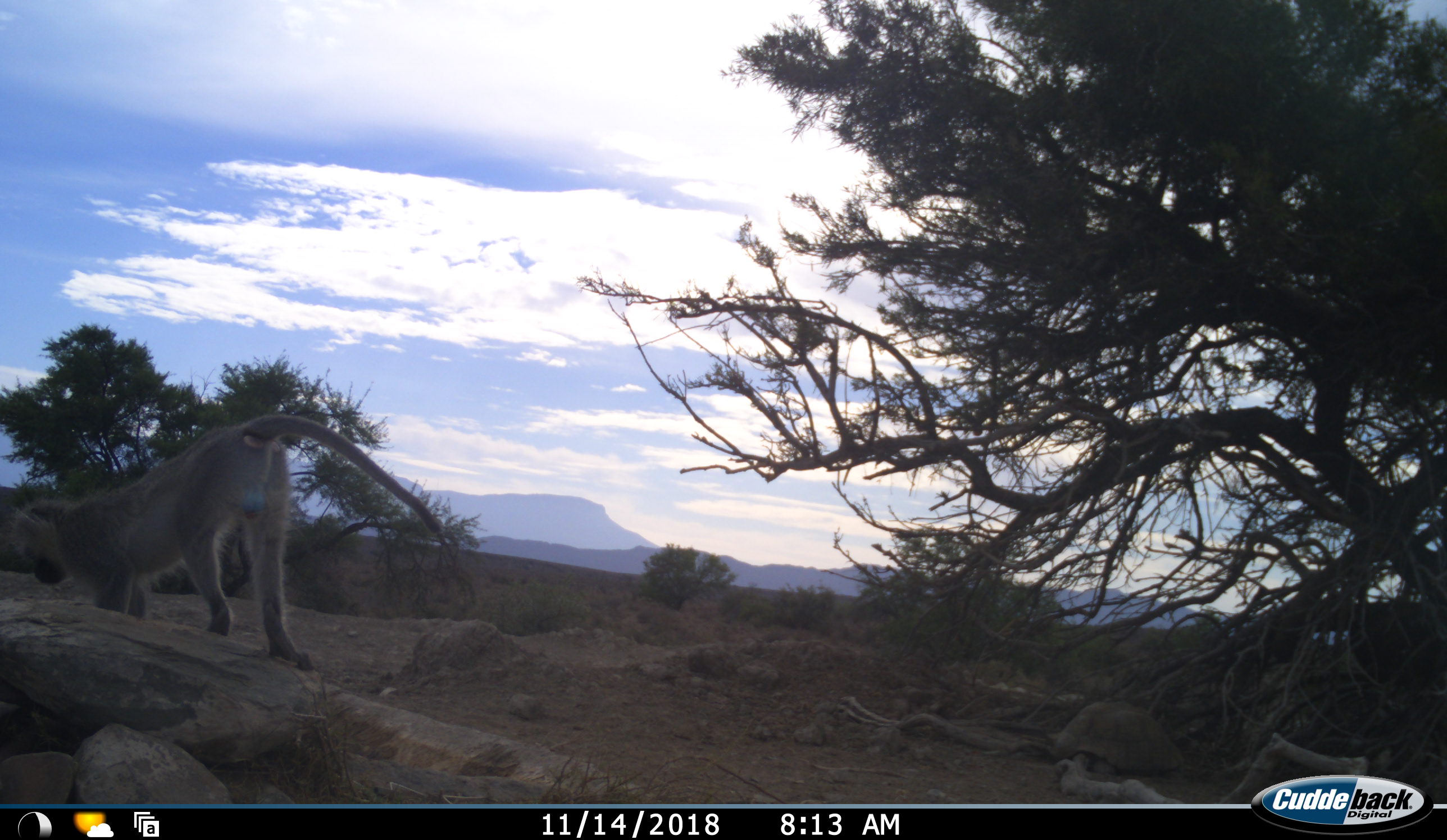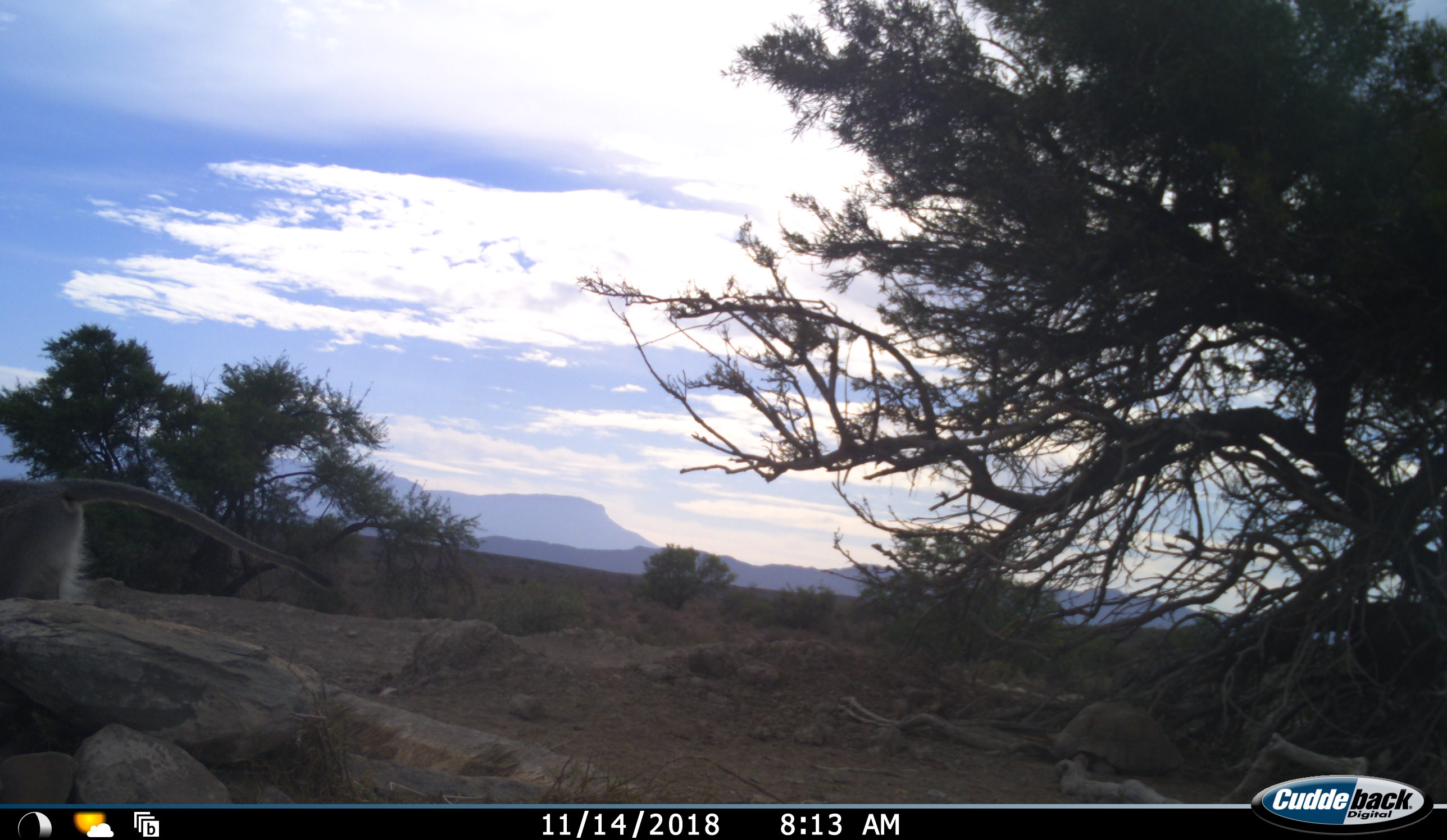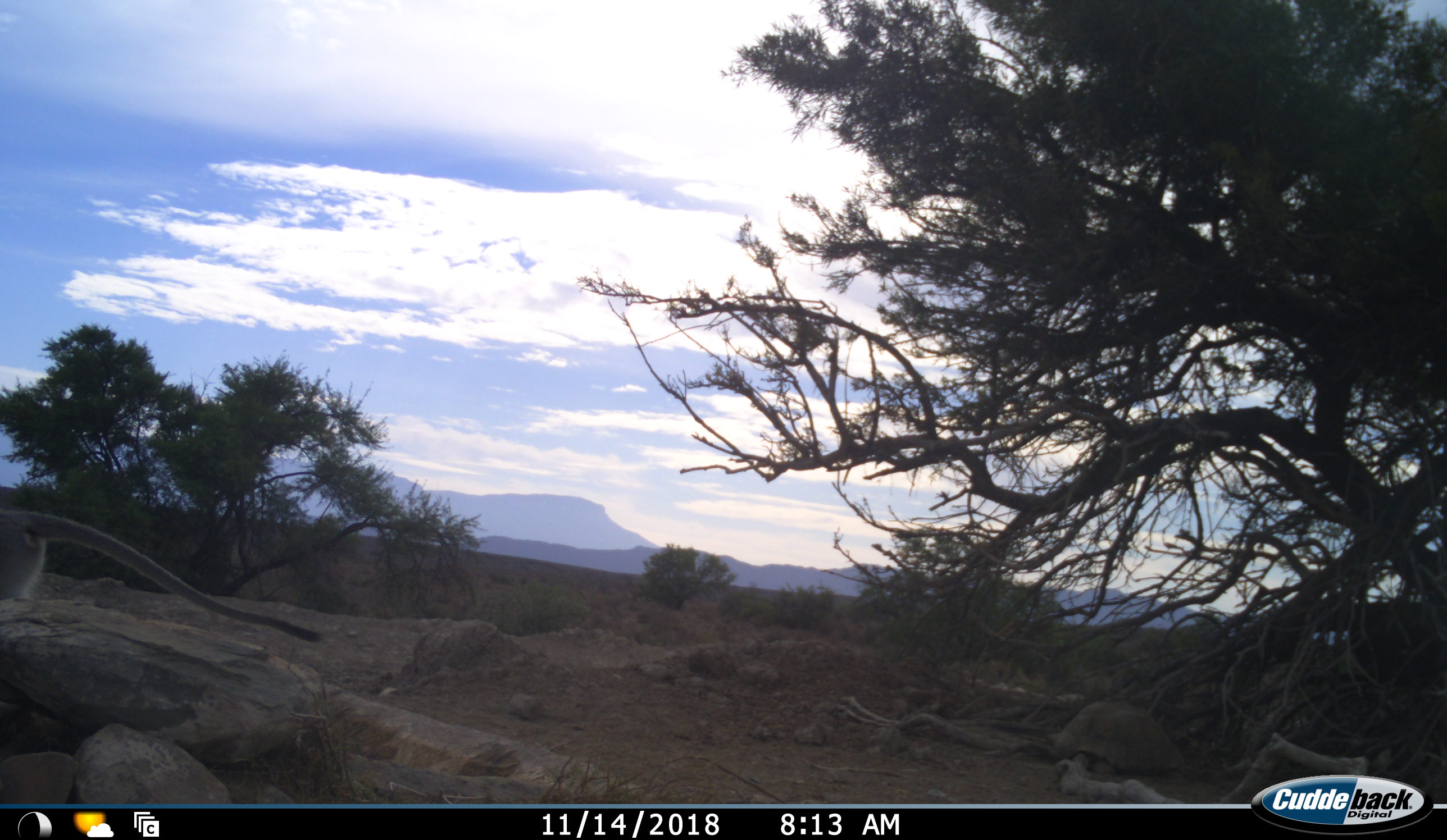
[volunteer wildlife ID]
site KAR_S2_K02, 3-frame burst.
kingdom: Animalia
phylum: Chordata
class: Mammalia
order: Primates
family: Cercopithecidae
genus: Chlorocebus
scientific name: Chlorocebus pygerythrus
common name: vervet monkey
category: monkeyvervet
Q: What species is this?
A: Monkeyvervet (vervet monkey) (Chlorocebus pygerythrus).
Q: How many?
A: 1.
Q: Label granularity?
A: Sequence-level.